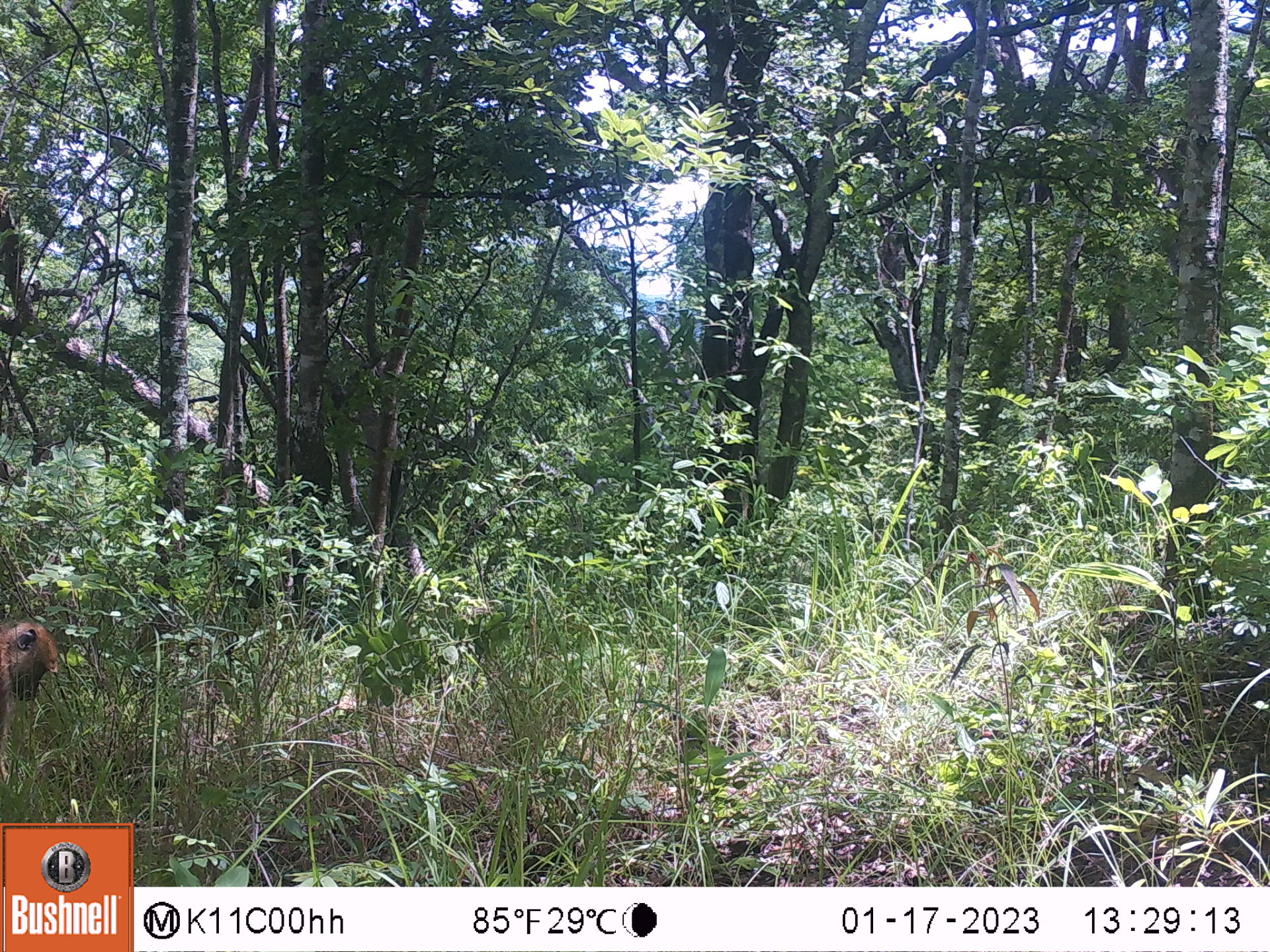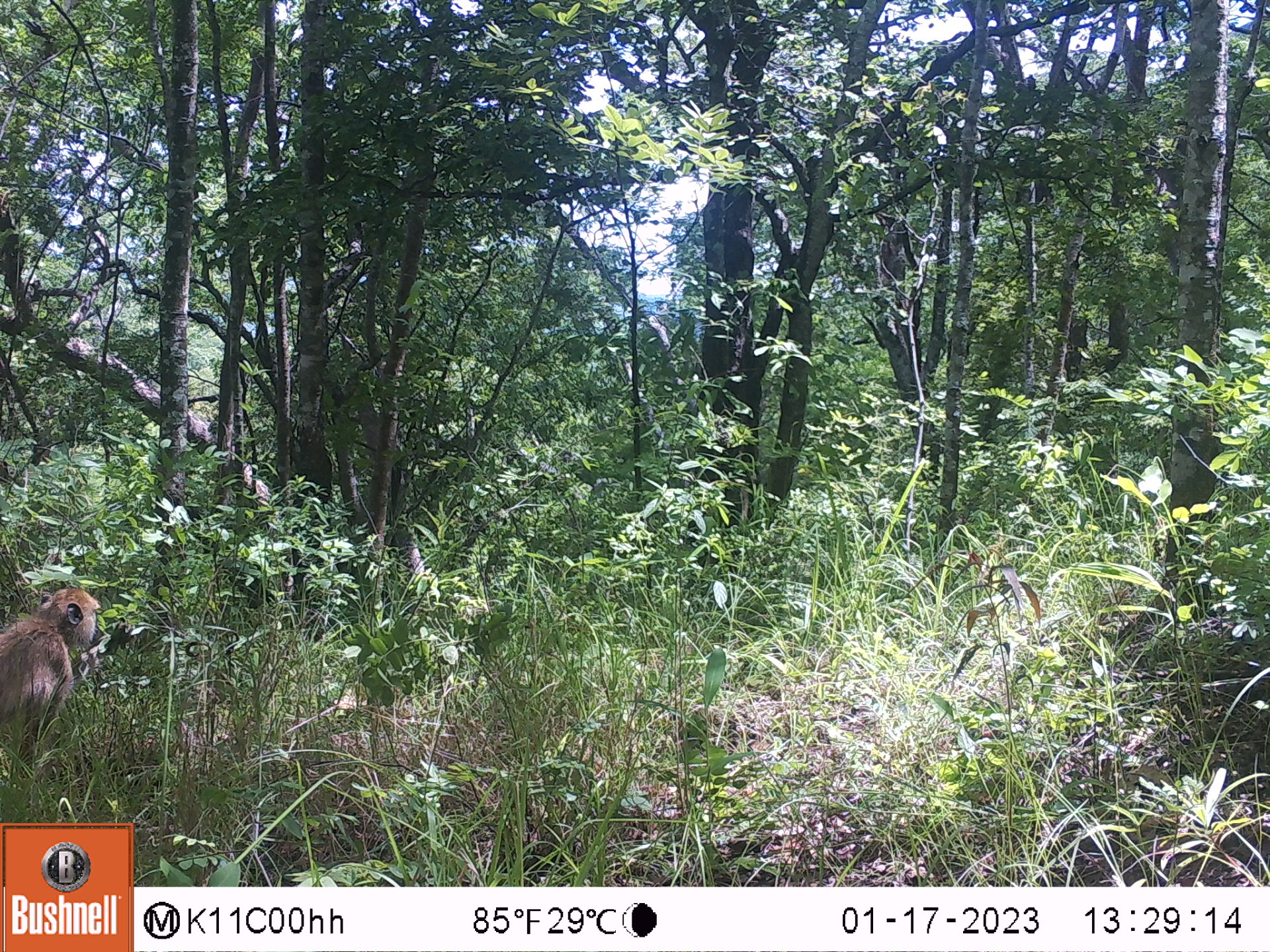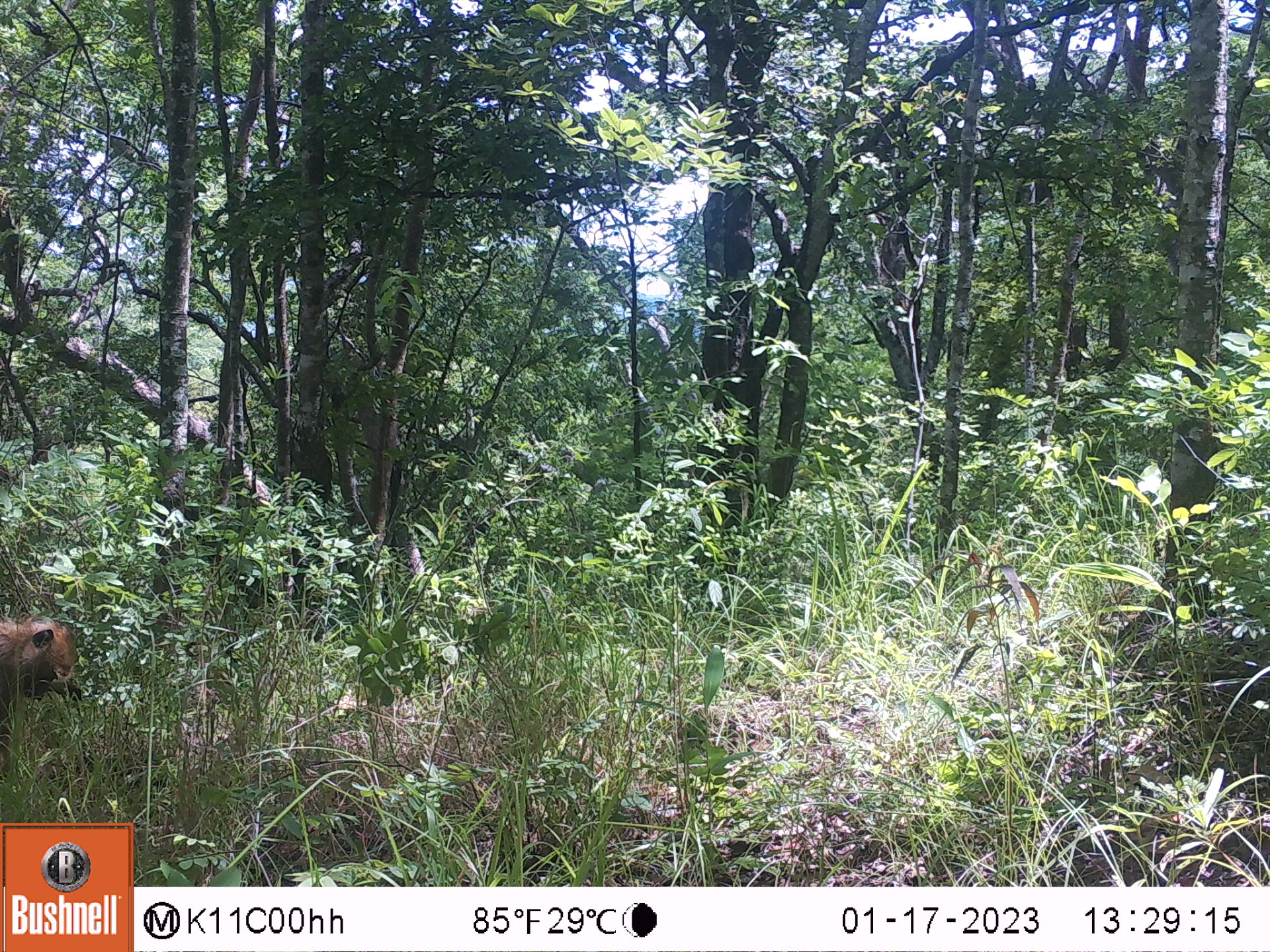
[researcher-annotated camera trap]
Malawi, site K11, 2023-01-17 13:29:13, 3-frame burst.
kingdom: Animalia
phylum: Chordata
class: Mammalia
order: Primates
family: Cercopithecidae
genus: Papio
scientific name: Papio cynocephalus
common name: yellow baboon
Yellow baboon (Papio cynocephalus), count 1.